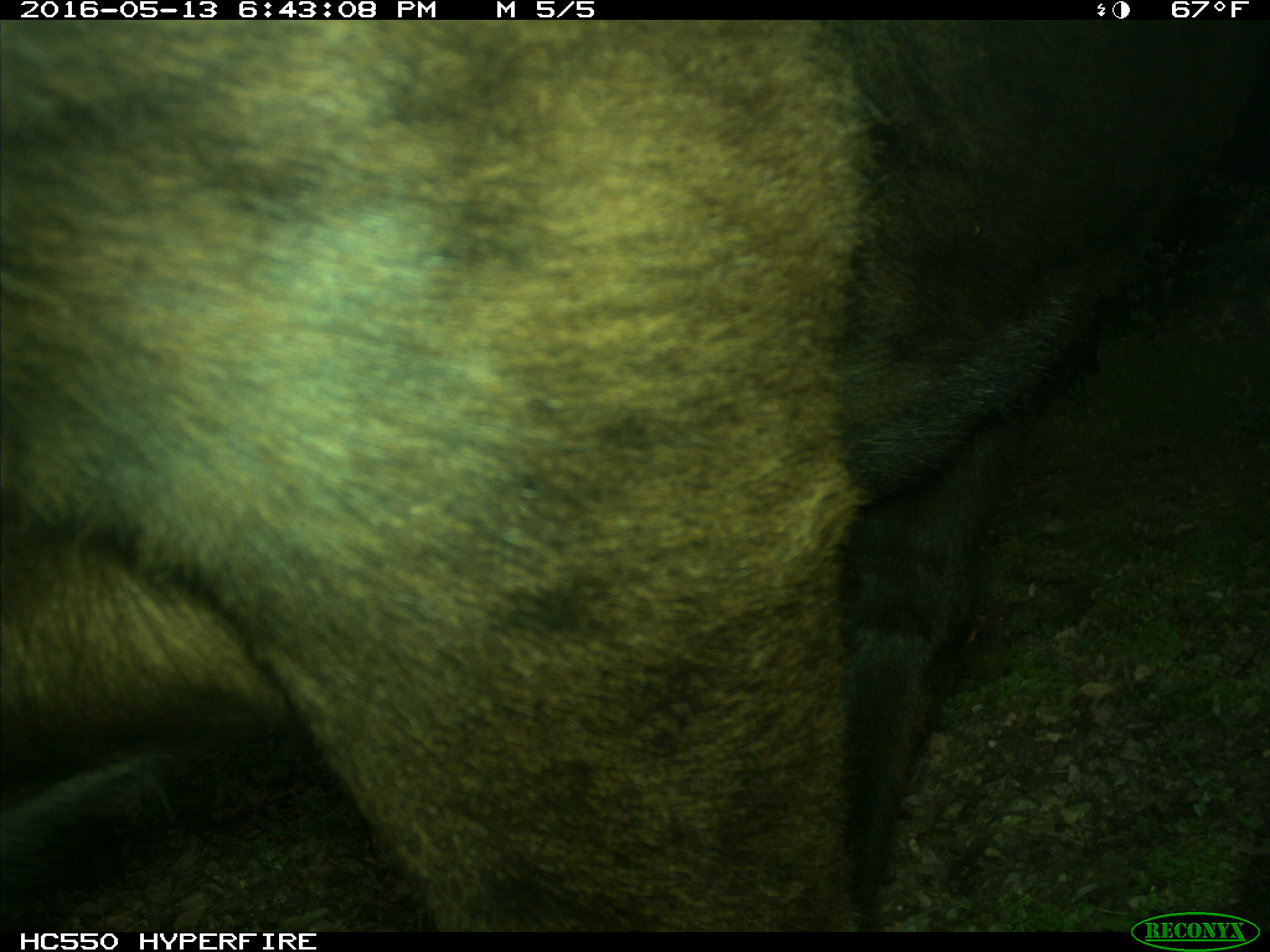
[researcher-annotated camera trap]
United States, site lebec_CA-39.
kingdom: Animalia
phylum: Chordata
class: Mammalia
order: Artiodactyla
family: Bovidae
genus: Bos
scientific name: Bos taurus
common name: domestic cow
Bos taurus (domestic cow).